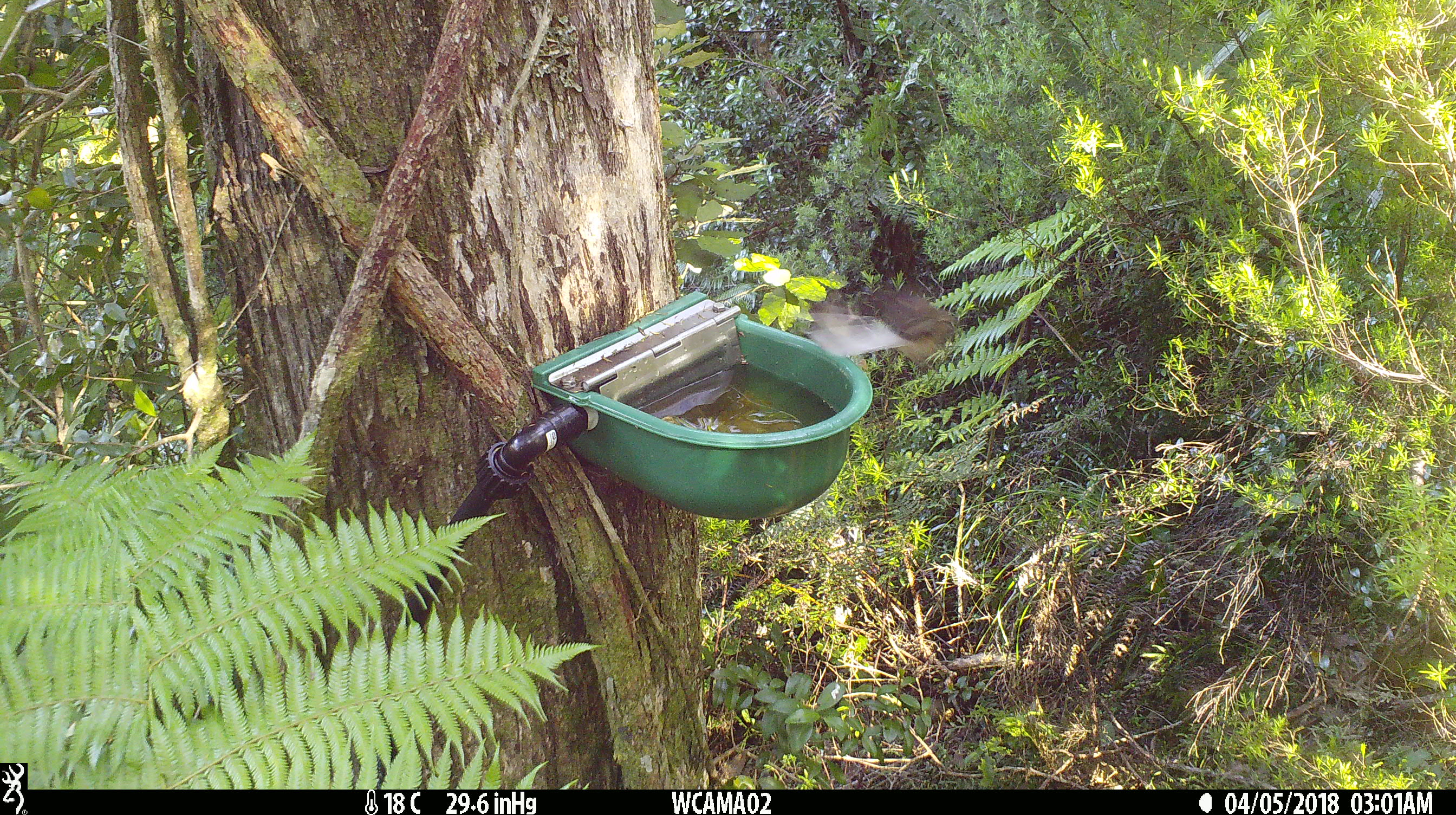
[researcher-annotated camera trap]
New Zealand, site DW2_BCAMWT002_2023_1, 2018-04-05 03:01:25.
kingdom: Animalia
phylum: Chordata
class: Aves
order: Passeriformes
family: Rhipiduridae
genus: Rhipidura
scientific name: Rhipidura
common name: fantails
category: fantail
Fantail (fantails) (Rhipidura).